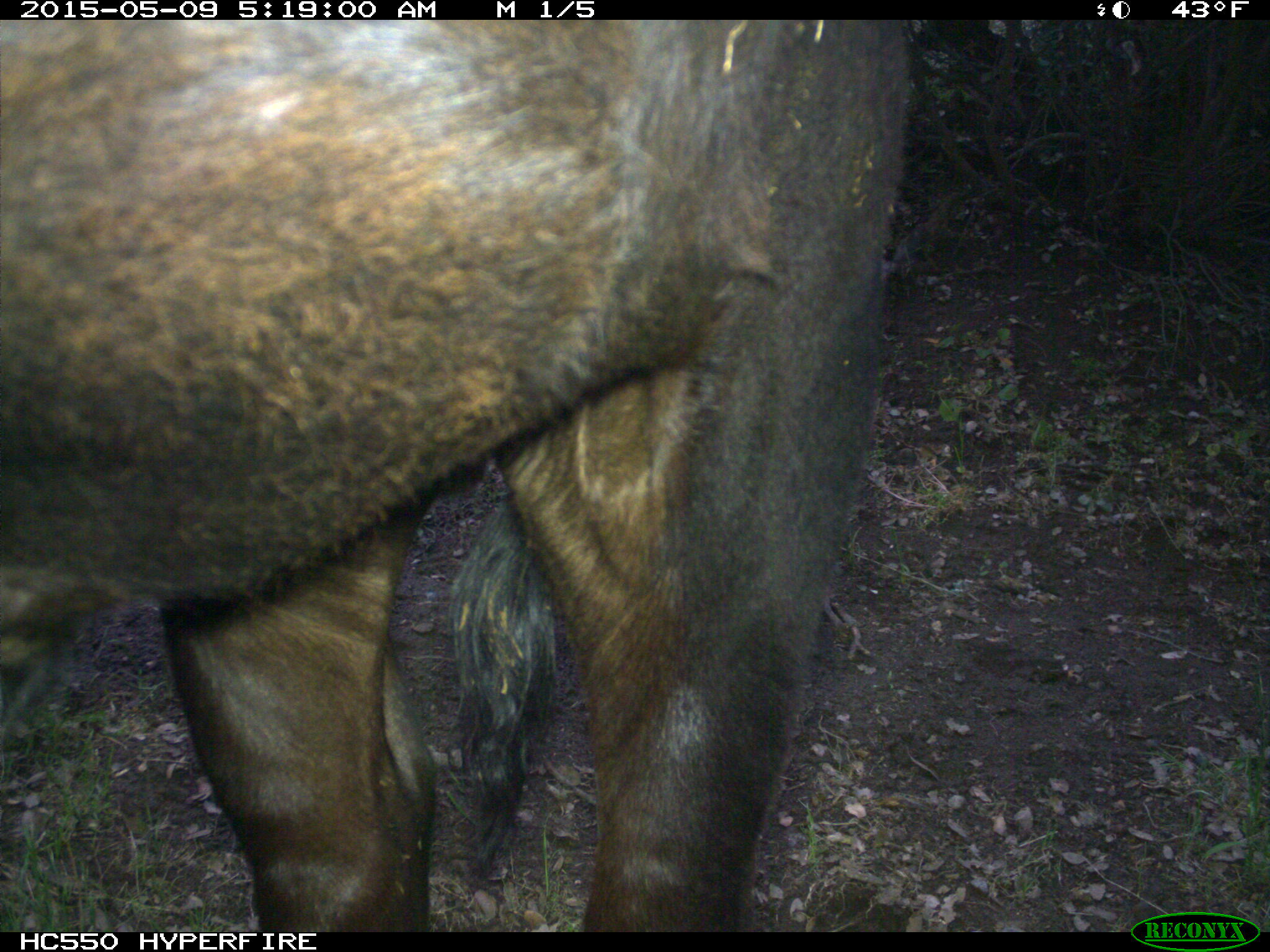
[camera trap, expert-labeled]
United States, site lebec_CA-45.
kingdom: Animalia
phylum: Chordata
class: Mammalia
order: Artiodactyla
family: Bovidae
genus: Bos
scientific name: Bos taurus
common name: domestic cow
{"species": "Bos taurus (domestic cow)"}